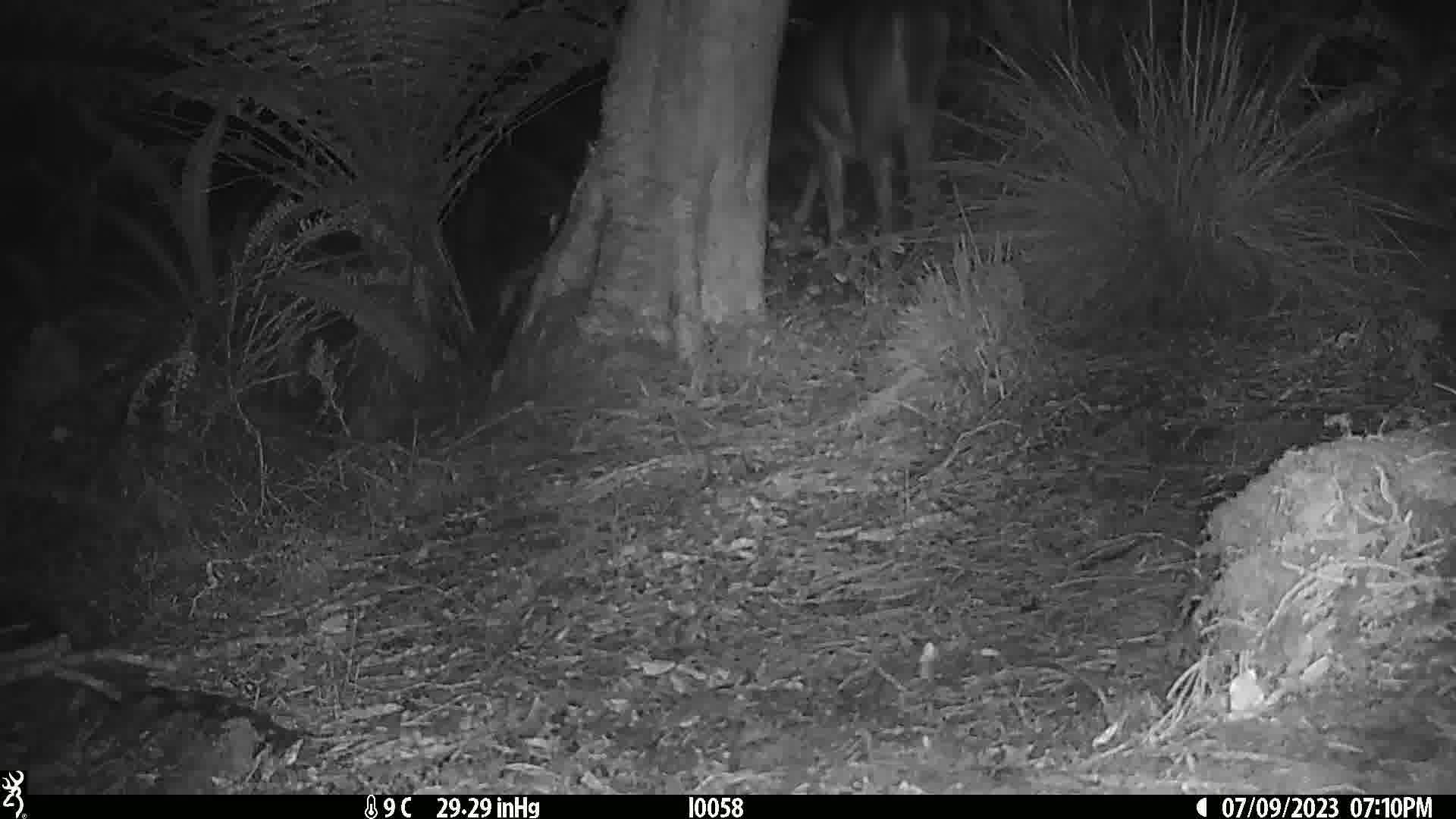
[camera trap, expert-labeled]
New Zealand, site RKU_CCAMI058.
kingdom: Animalia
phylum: Chordata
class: Mammalia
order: Artiodactyla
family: Cervidae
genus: Odocoileus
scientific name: Odocoileus virginianus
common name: white-tailed deer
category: white tailed deer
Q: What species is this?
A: White tailed deer (white-tailed deer) (Odocoileus virginianus).